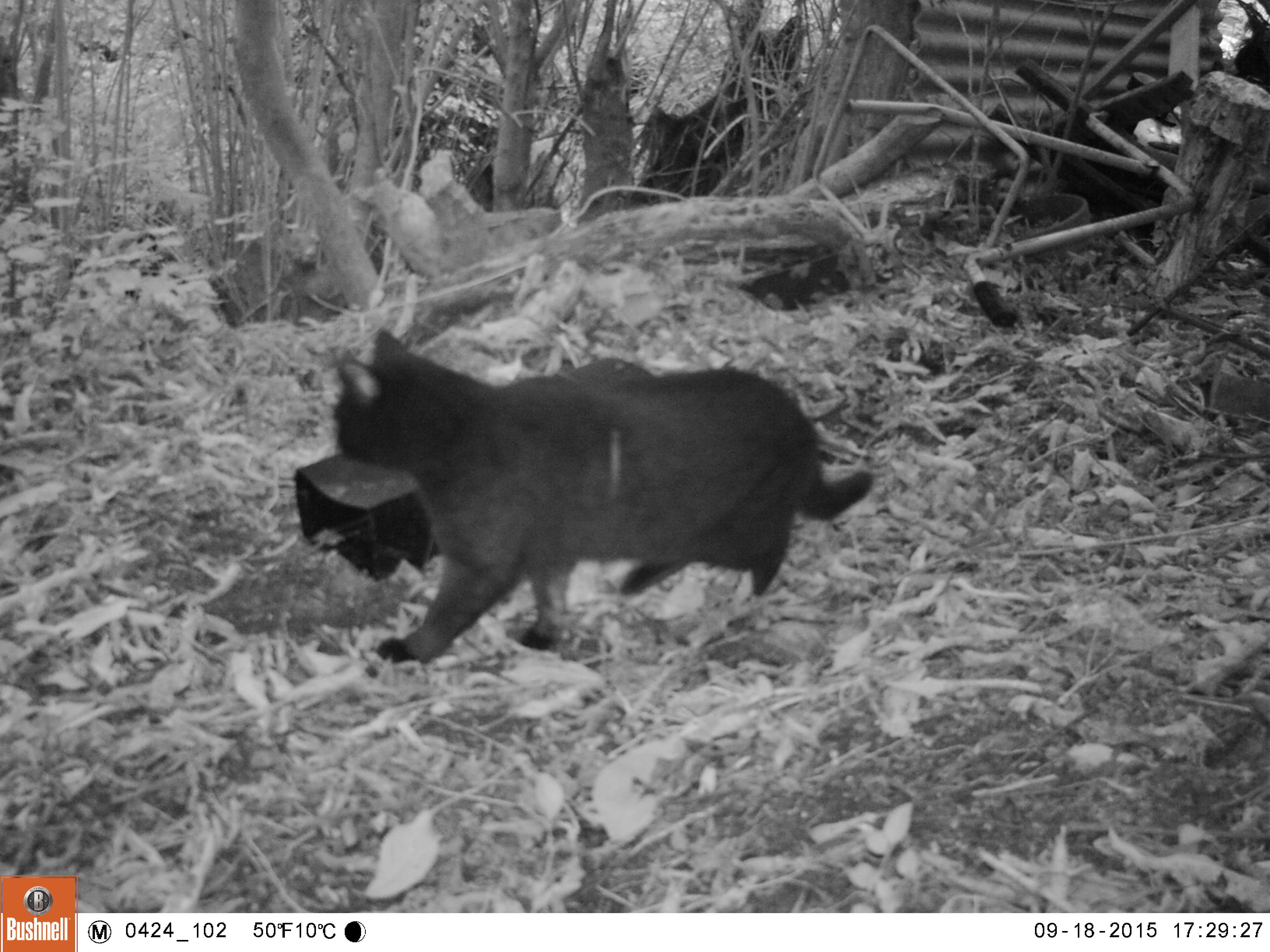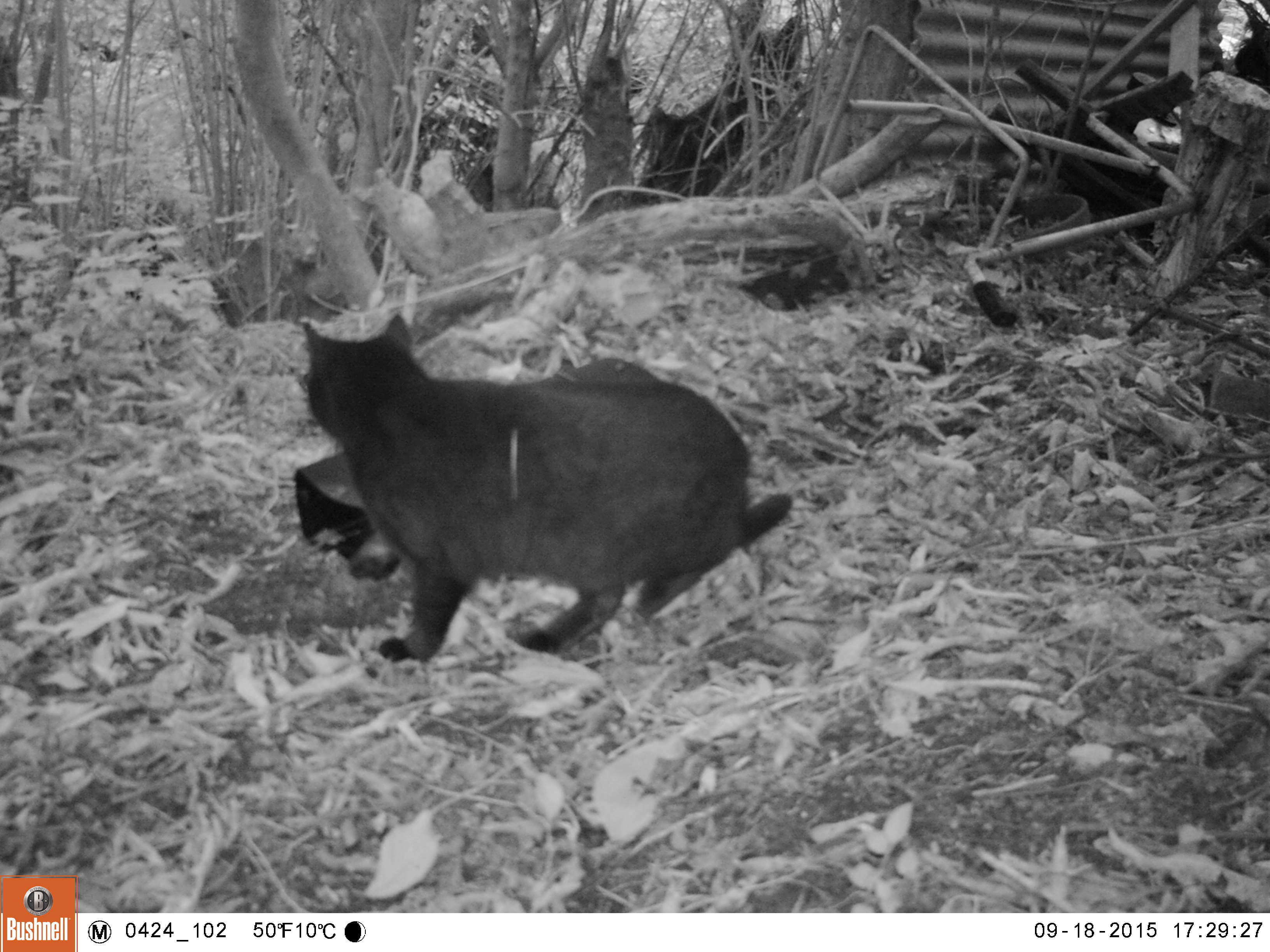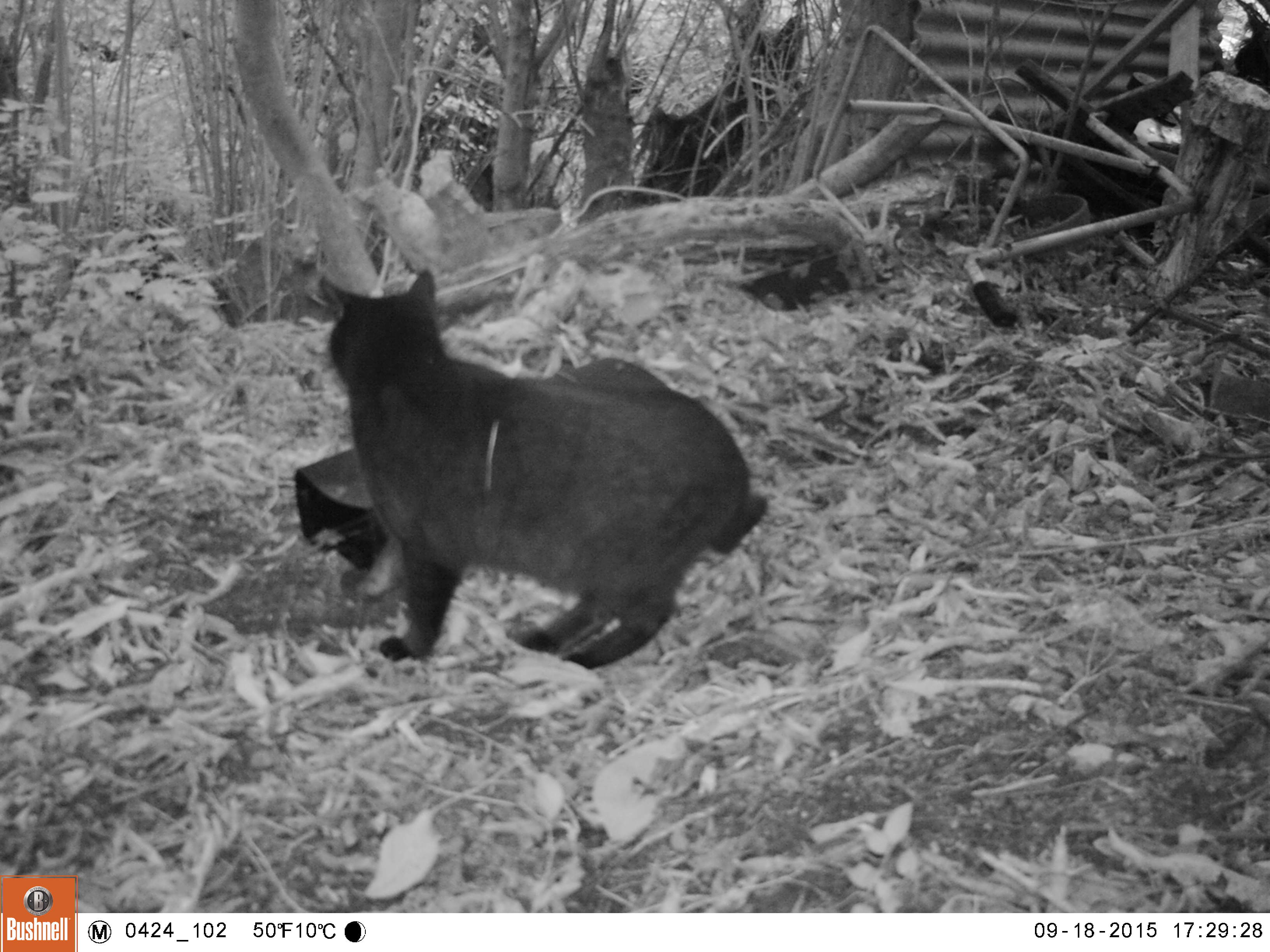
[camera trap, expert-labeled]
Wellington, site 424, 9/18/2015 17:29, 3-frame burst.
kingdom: Animalia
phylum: Chordata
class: Mammalia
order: Carnivora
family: Felidae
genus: Felis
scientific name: Felis catus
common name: cat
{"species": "cat (Felis catus)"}